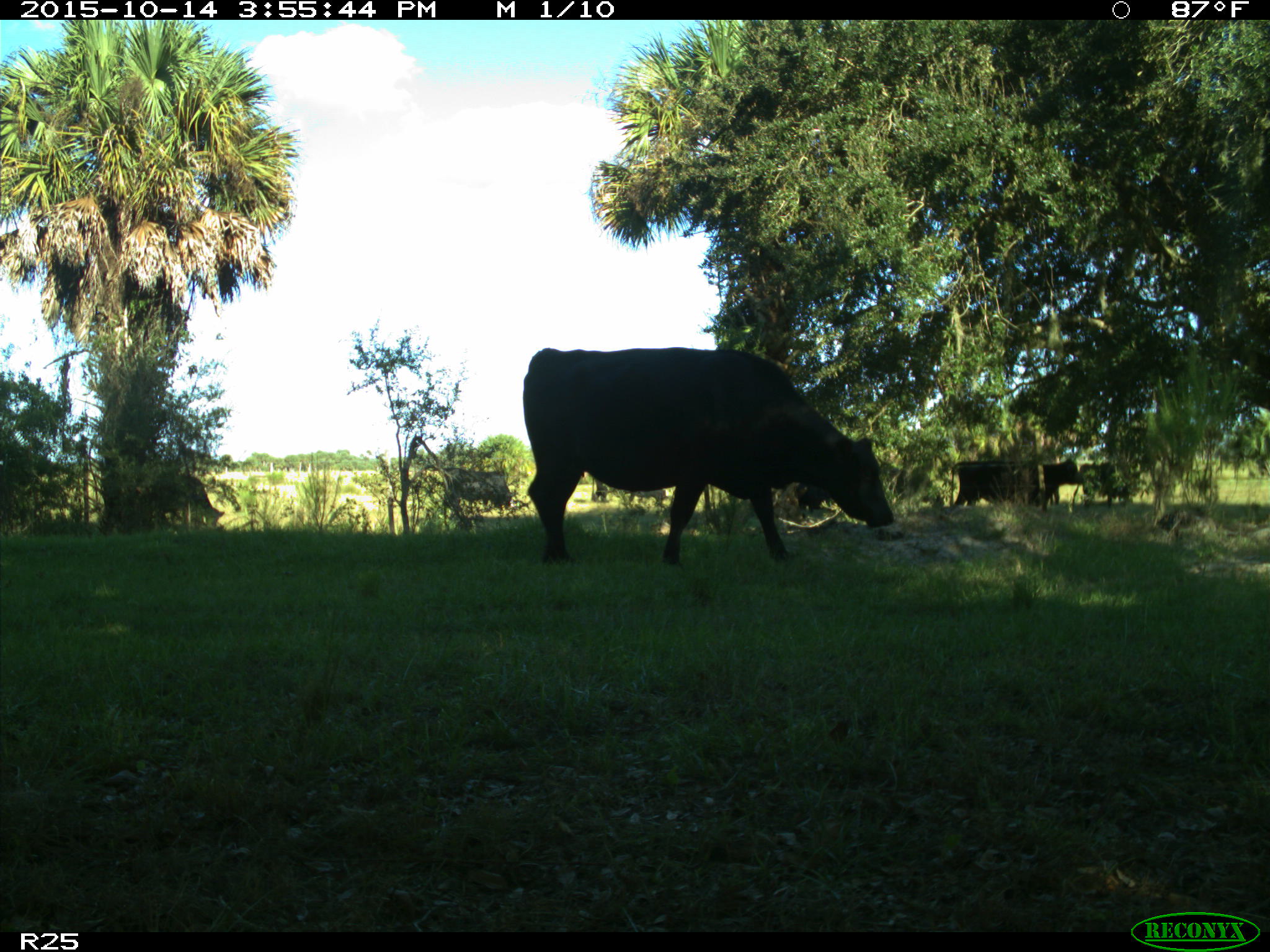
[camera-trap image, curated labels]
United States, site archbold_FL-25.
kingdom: Animalia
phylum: Chordata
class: Mammalia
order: Artiodactyla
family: Bovidae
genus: Bos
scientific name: Bos taurus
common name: domestic cow